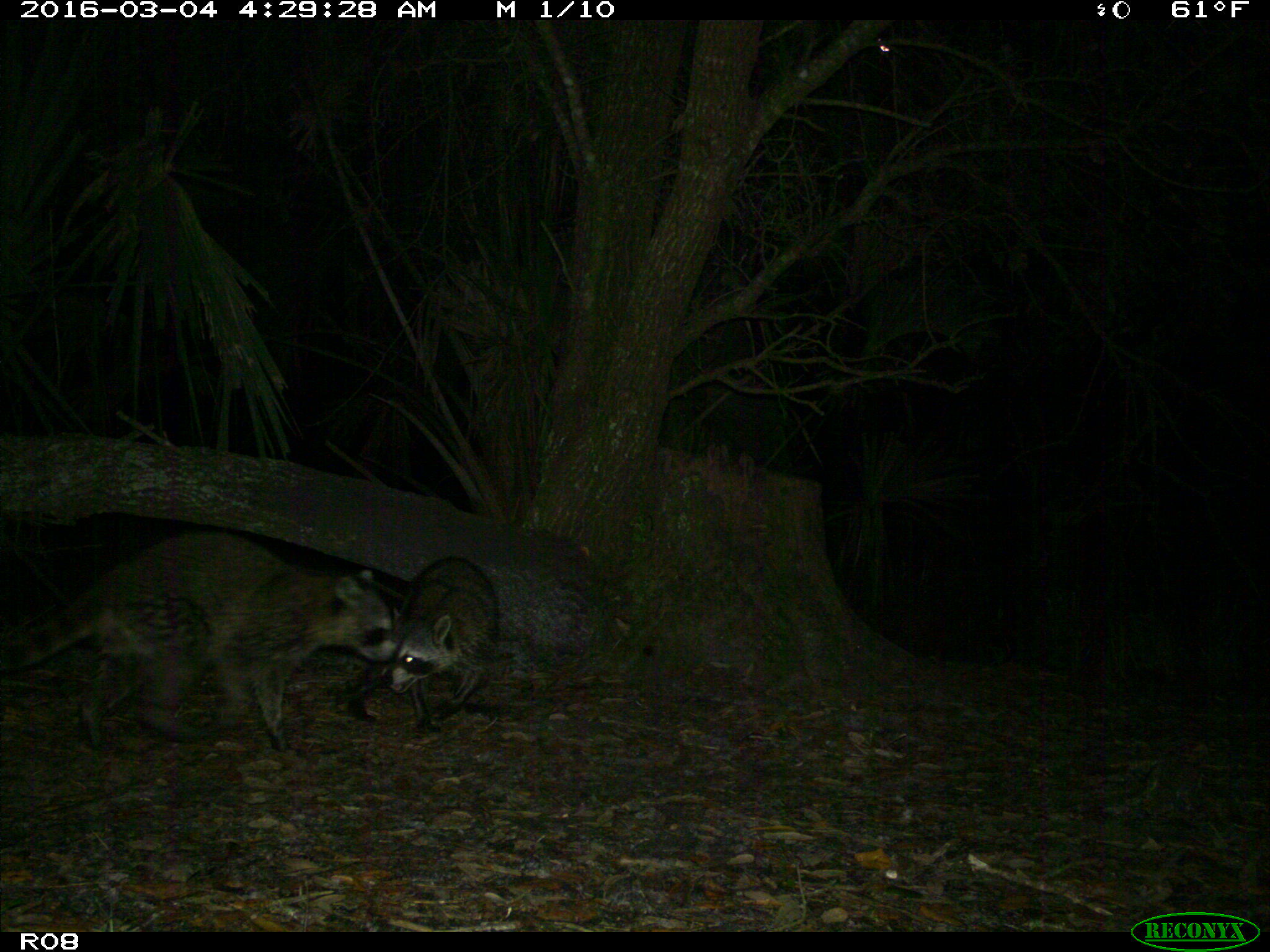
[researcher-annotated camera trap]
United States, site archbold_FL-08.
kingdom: Animalia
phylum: Chordata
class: Mammalia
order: Carnivora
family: Procyonidae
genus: Procyon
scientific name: Procyon lotor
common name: common raccoon